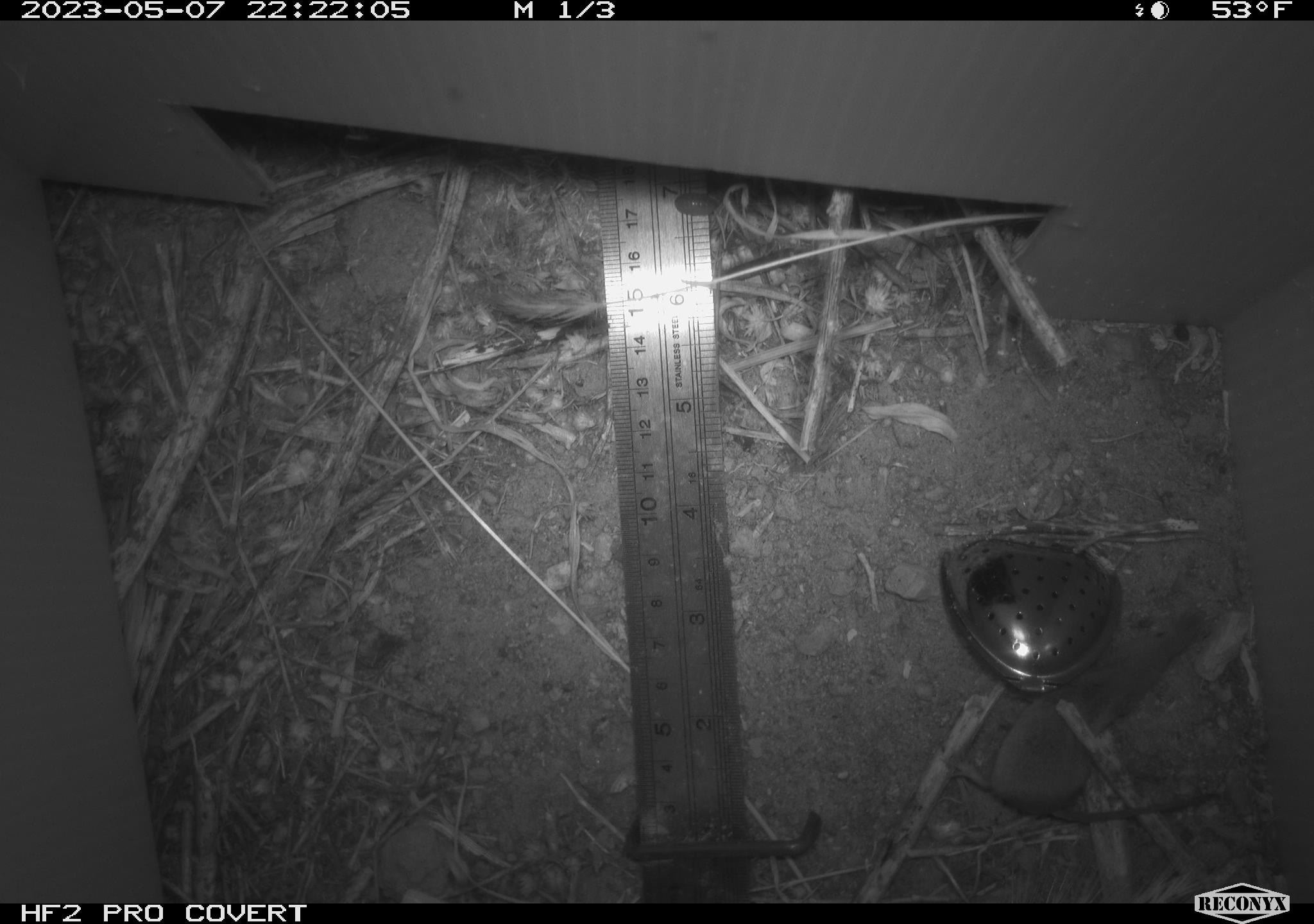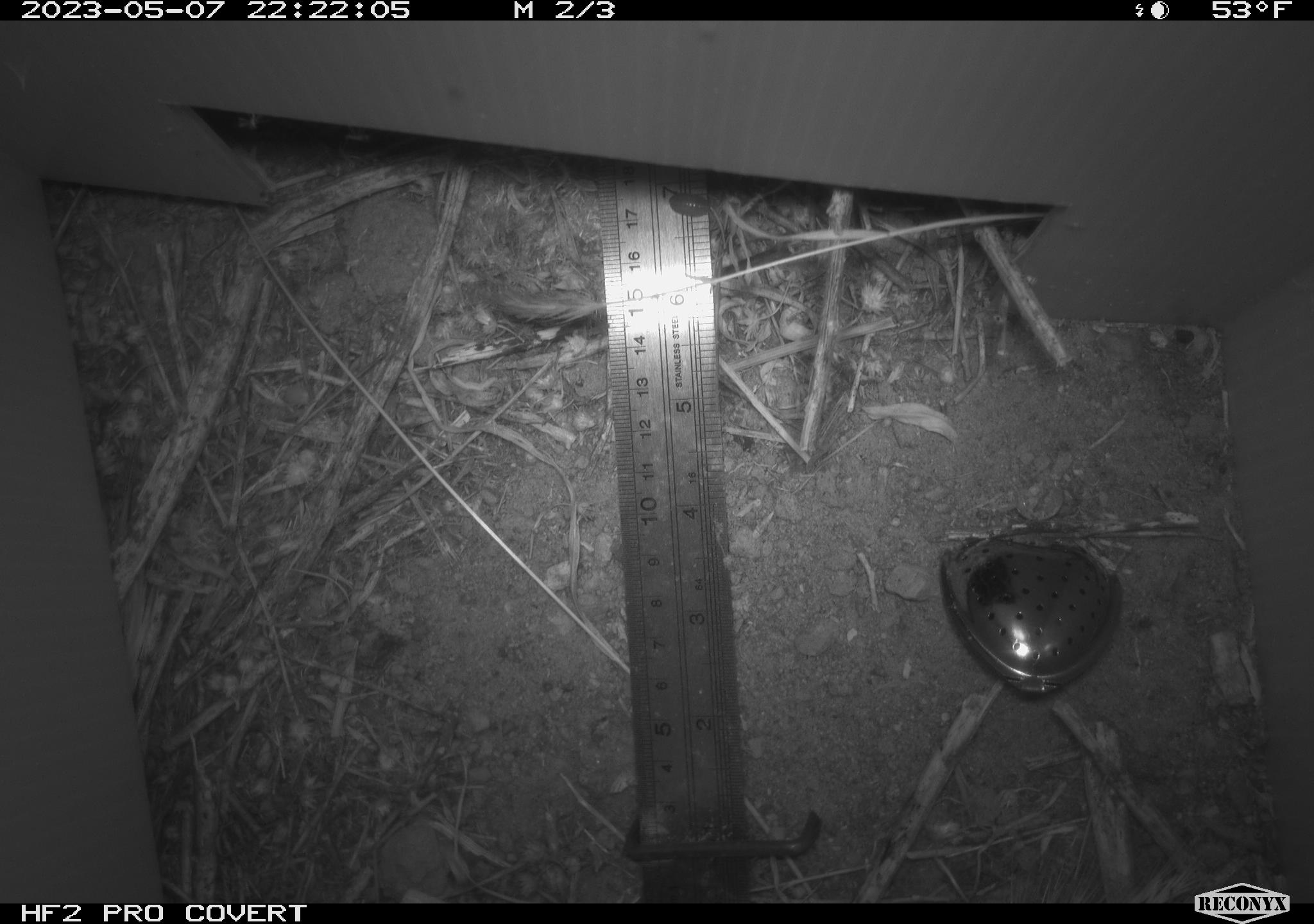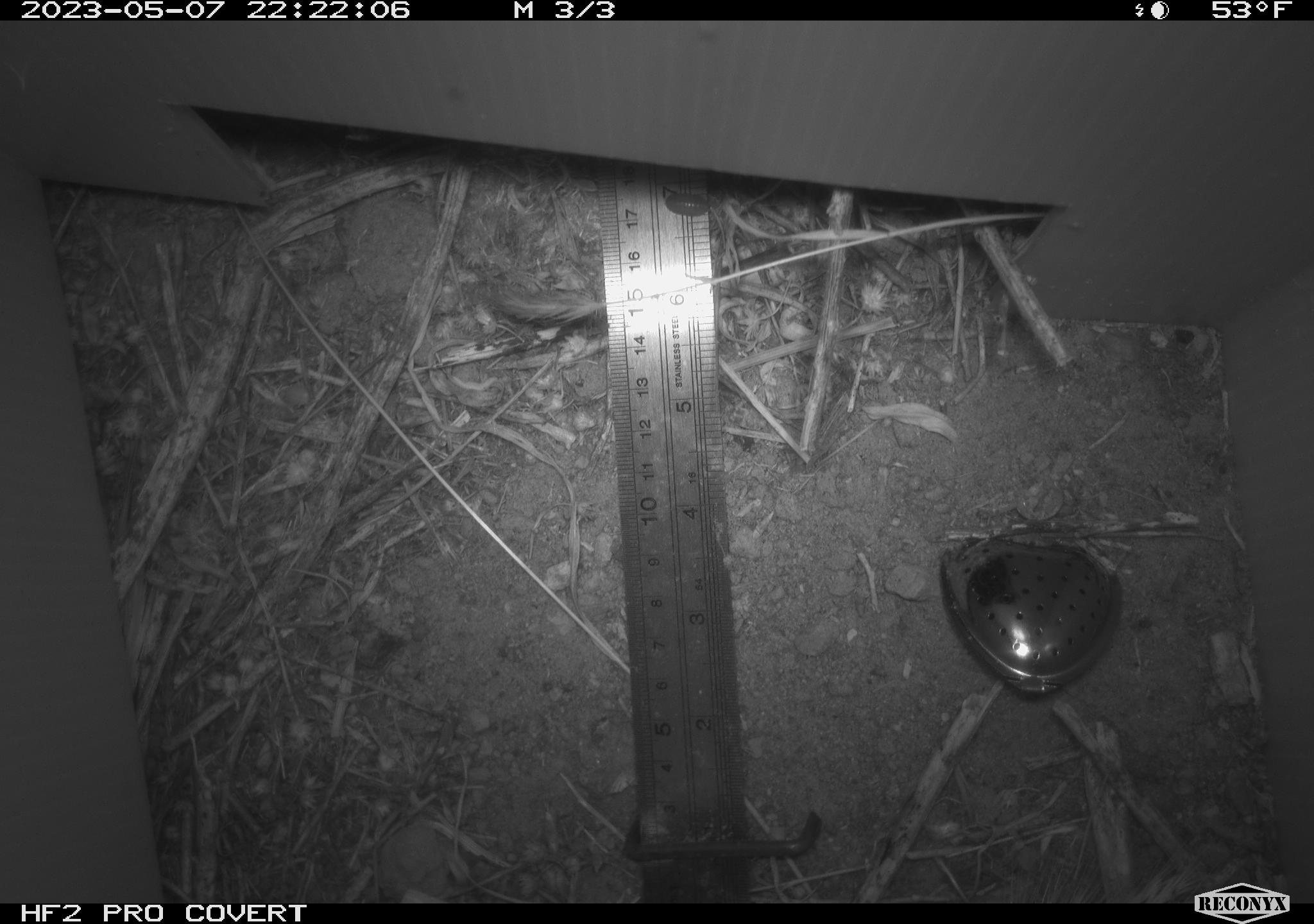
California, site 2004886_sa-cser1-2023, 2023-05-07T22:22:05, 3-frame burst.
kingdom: Animalia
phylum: Chordata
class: Mammalia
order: Eulipotyphla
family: Soricidae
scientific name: Soricidae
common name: shrews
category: soricidae family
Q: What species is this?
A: Soricidae family (shrews) (Soricidae).